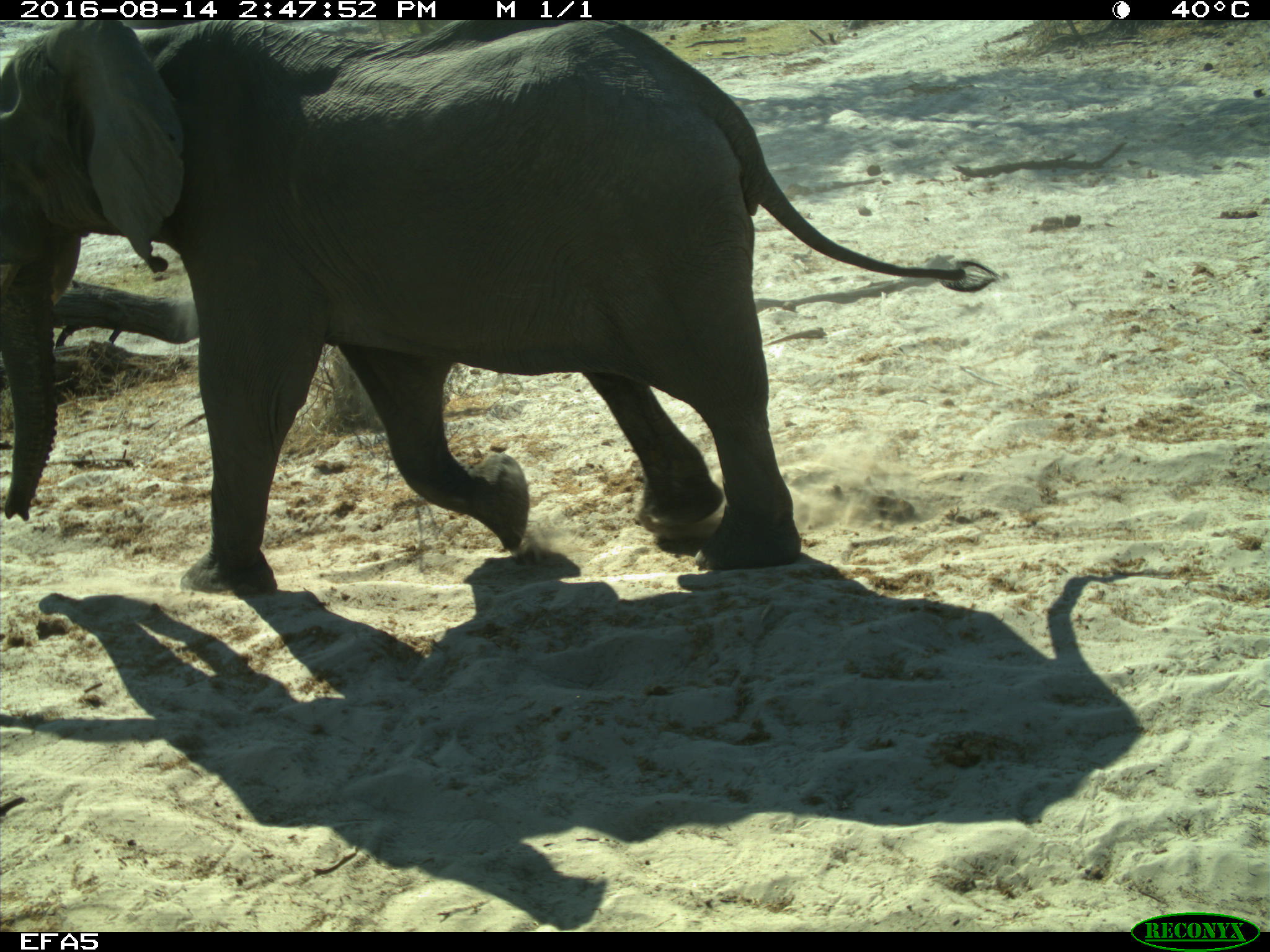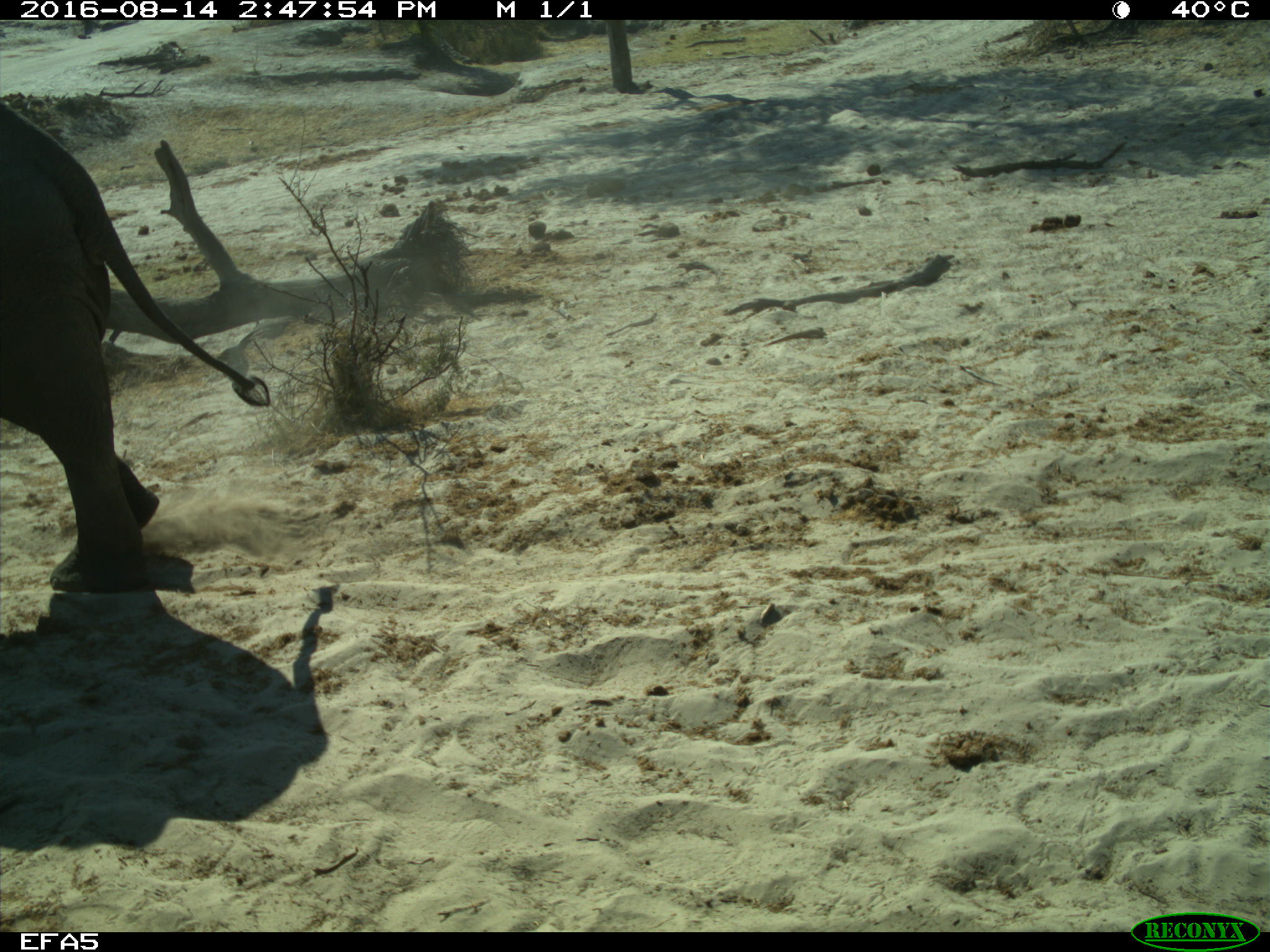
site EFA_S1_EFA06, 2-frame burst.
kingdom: Animalia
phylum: Chordata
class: Mammalia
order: Proboscidea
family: Elephantidae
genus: Loxodonta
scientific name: Loxodonta africana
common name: african bush elephant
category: elephant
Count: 1.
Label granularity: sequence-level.